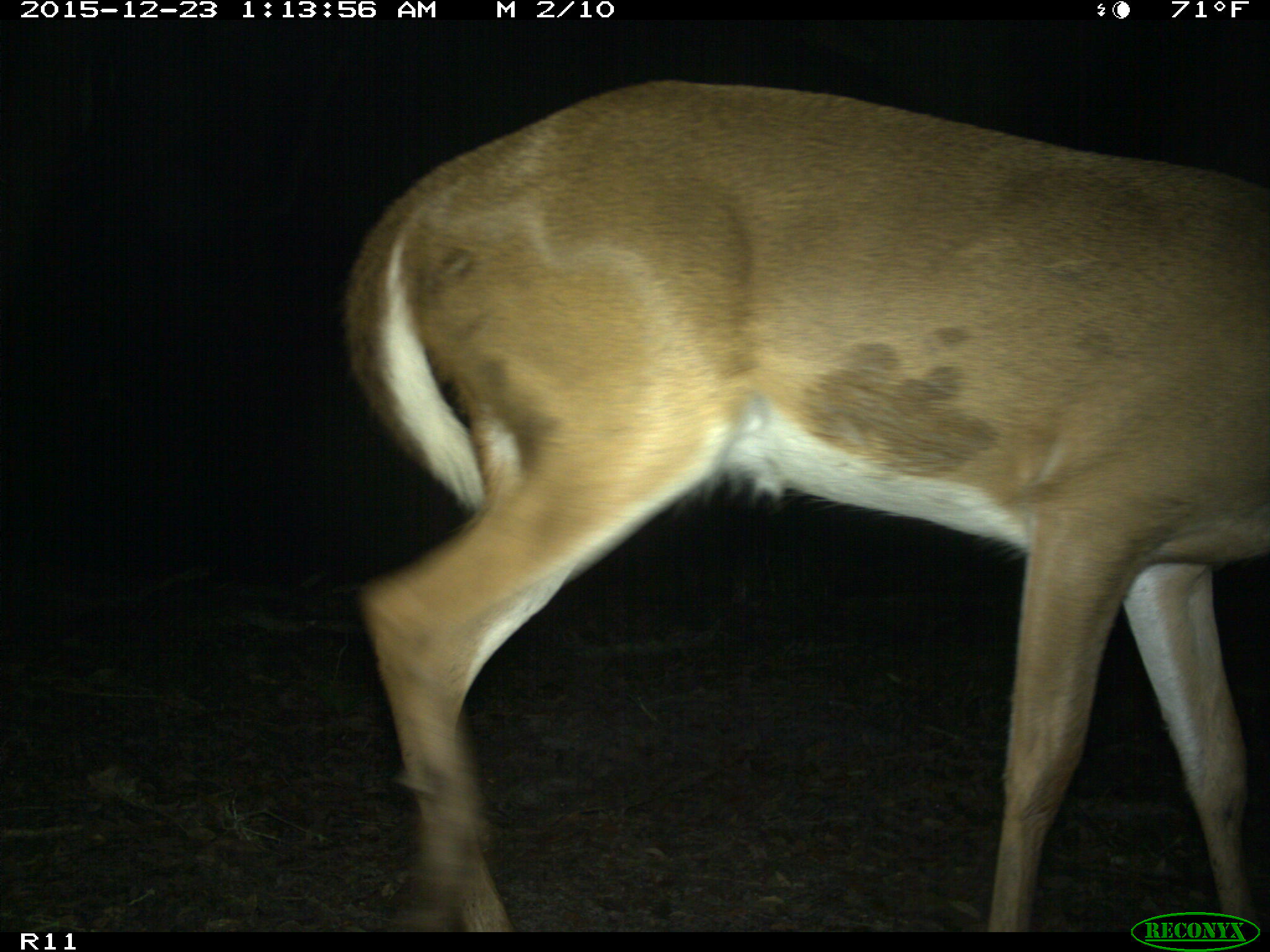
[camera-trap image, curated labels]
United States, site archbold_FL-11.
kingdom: Animalia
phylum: Chordata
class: Mammalia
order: Artiodactyla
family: Cervidae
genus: Odocoileus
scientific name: Odocoileus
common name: deer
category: unidentified deer